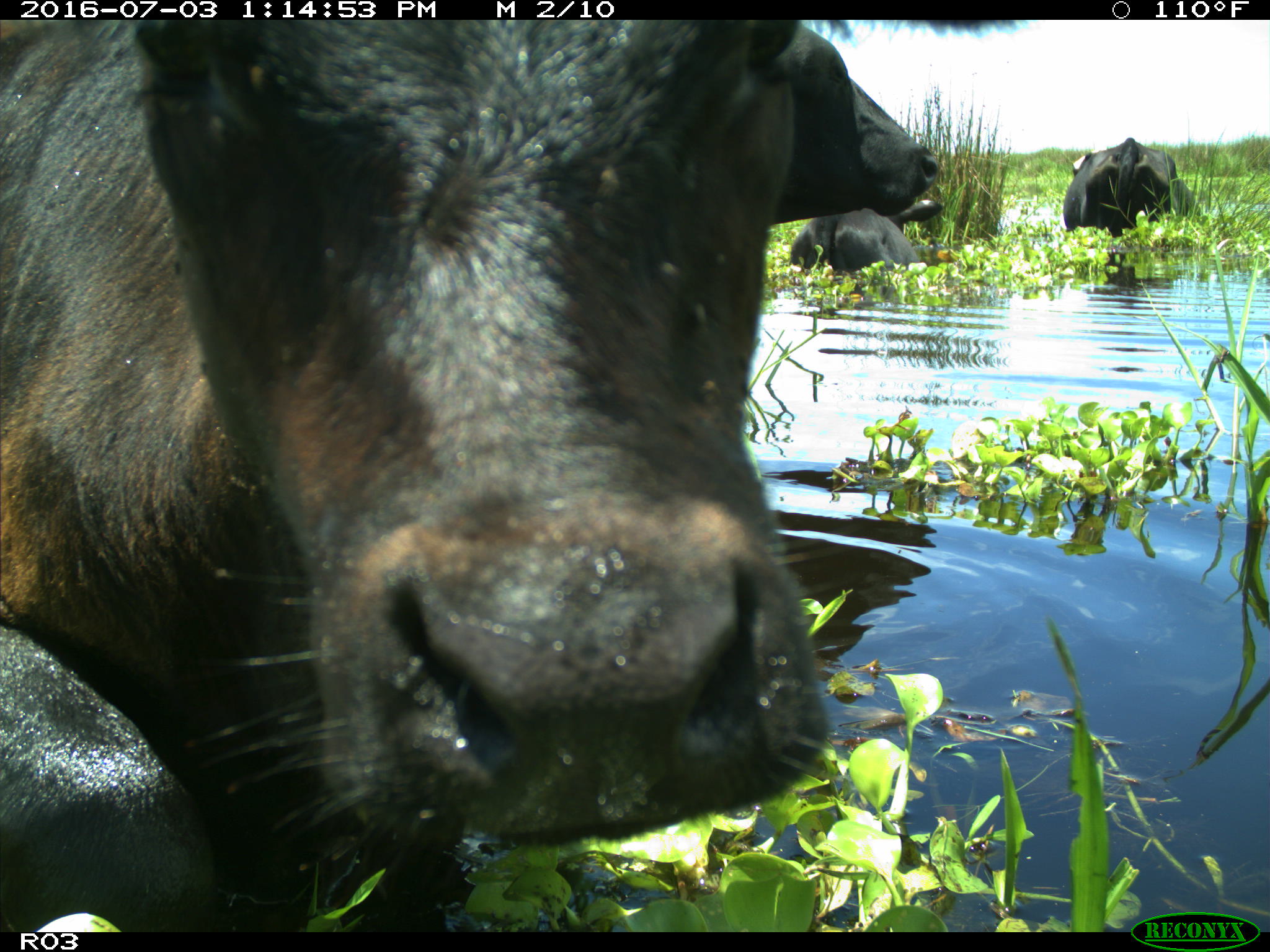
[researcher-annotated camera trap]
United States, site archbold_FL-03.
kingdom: Animalia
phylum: Chordata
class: Mammalia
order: Artiodactyla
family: Bovidae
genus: Bos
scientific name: Bos taurus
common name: domestic cow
Bos taurus (domestic cow).